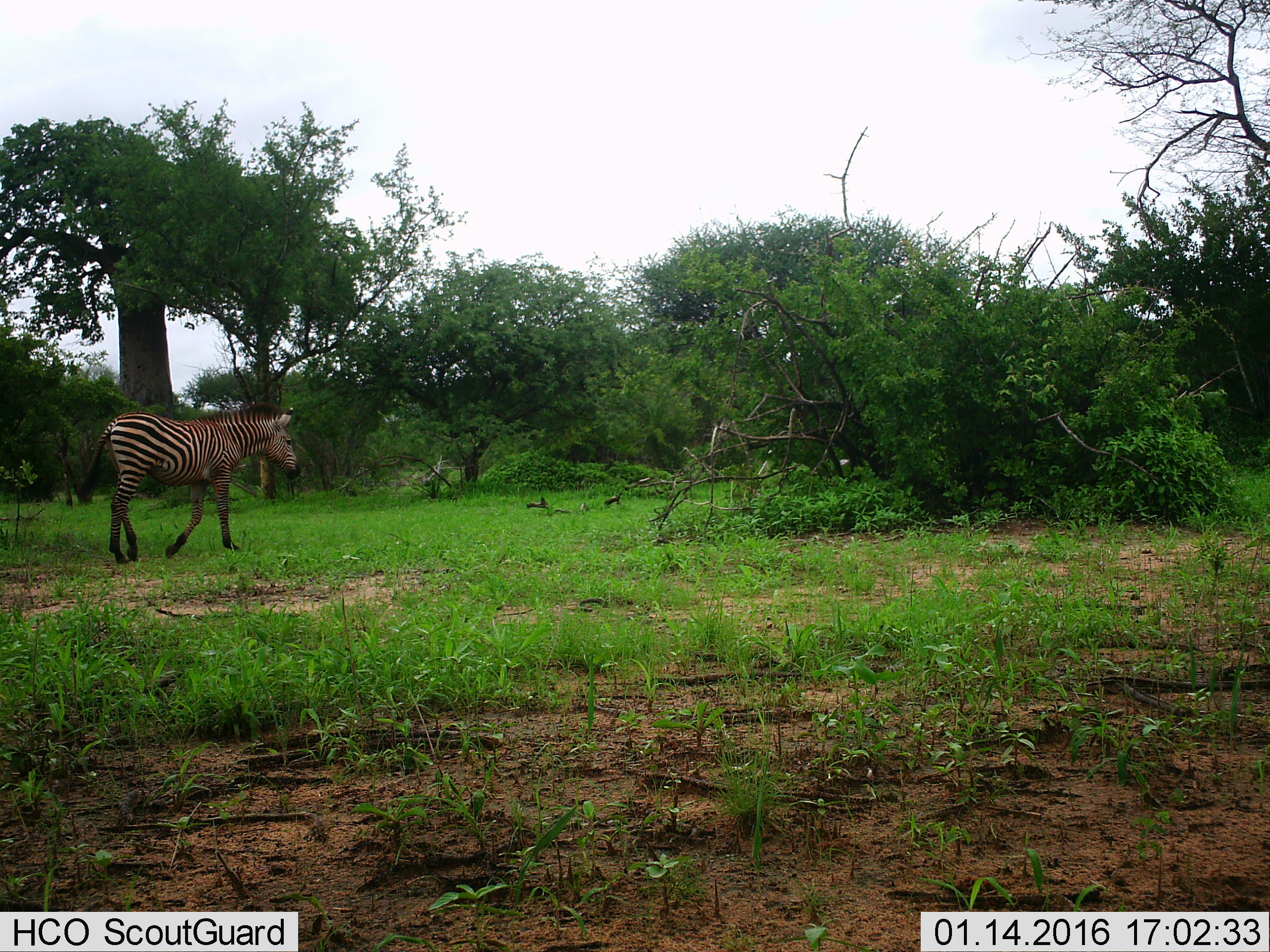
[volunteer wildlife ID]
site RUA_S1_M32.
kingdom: Animalia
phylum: Chordata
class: Mammalia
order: Perissodactyla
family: Equidae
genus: Equus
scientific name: Equus quagga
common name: plains zebra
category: zebraplains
Zebraplains (plains zebra) (Equus quagga), count 1. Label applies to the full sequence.